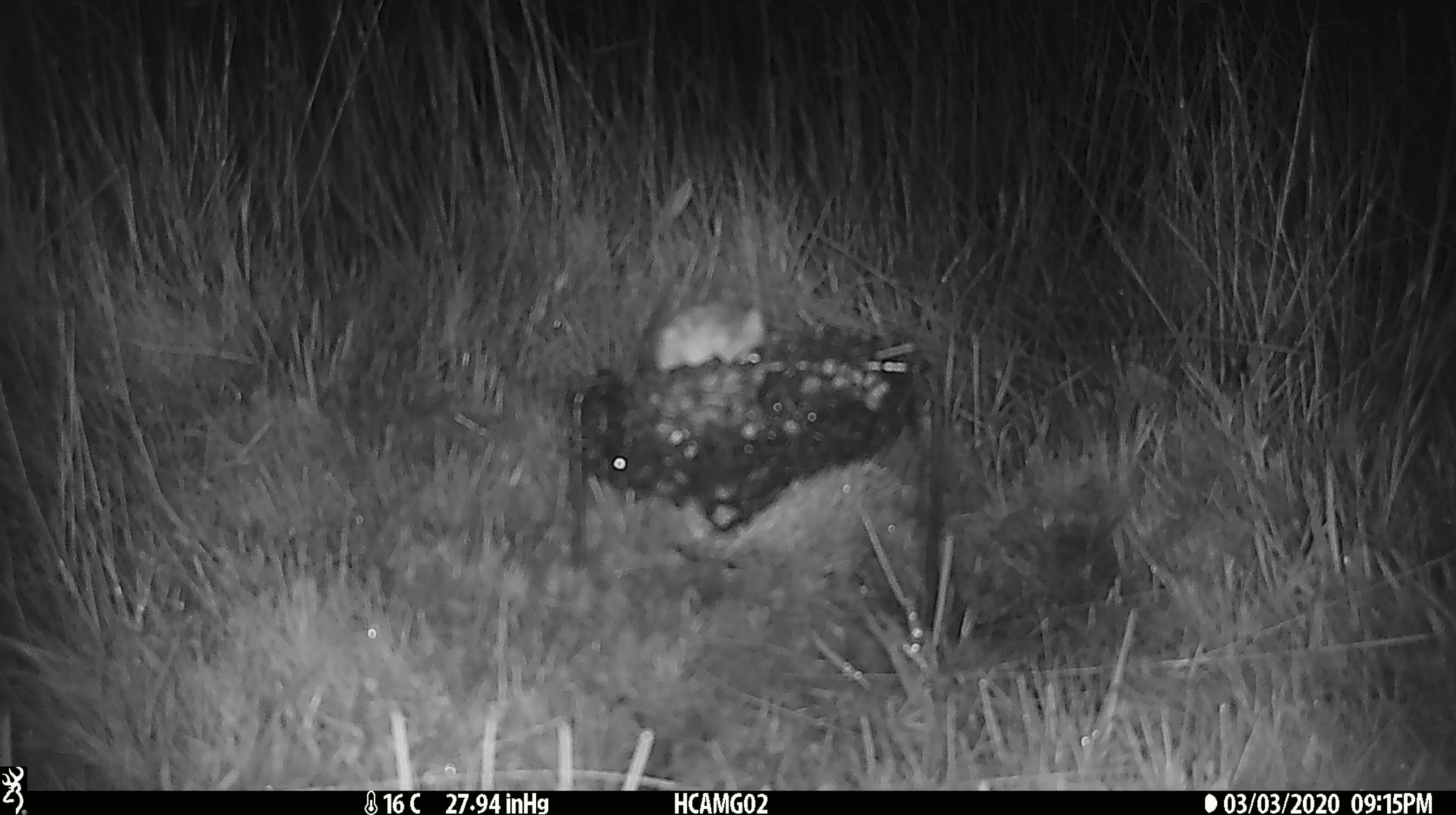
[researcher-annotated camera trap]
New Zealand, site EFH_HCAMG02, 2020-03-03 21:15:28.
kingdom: Animalia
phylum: Chordata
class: Mammalia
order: Rodentia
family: Muridae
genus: Mus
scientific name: Mus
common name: mouse